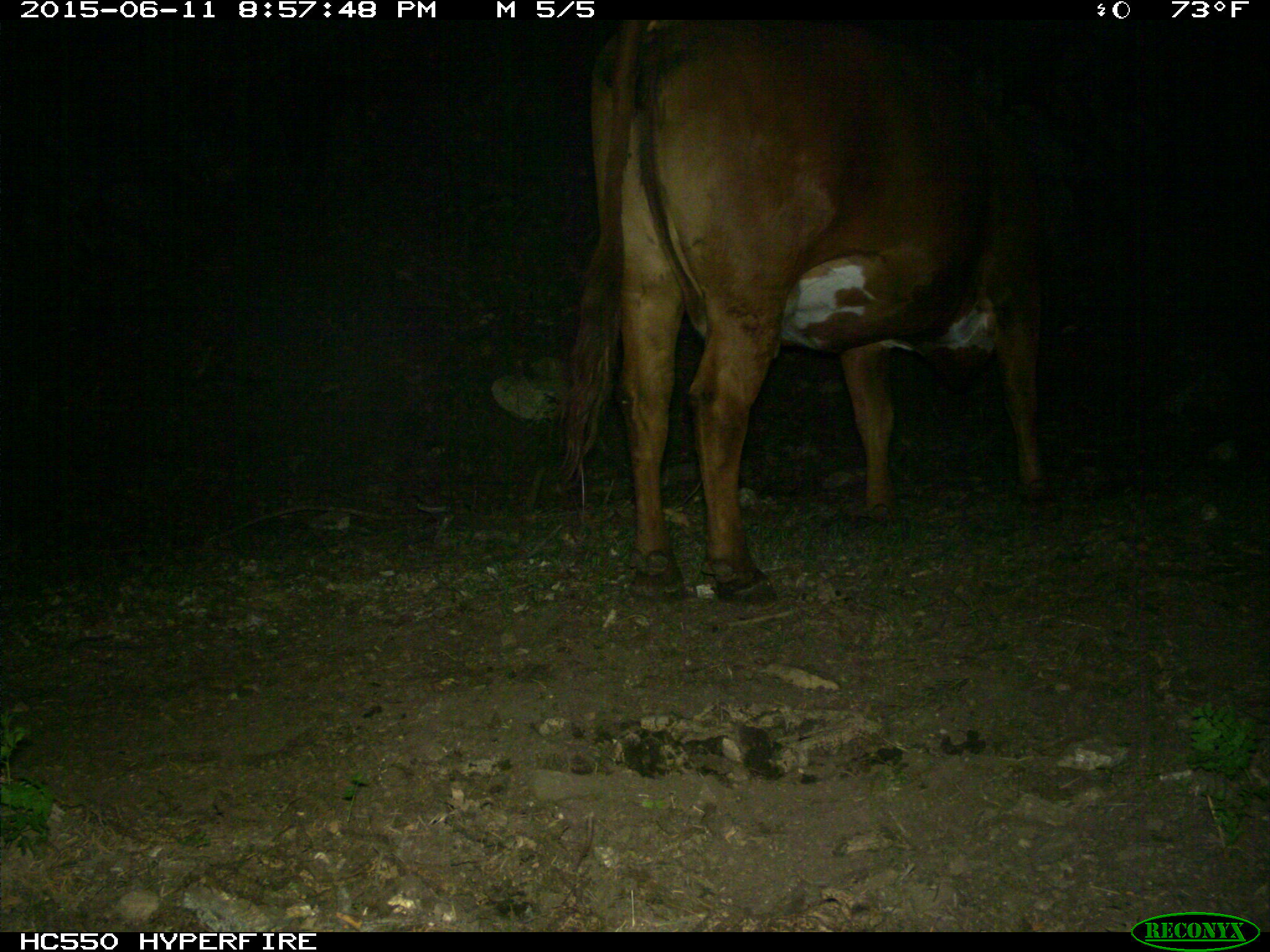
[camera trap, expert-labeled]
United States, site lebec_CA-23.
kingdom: Animalia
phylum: Chordata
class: Mammalia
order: Artiodactyla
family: Bovidae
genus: Bos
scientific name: Bos taurus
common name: domestic cow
Bos taurus (domestic cow).